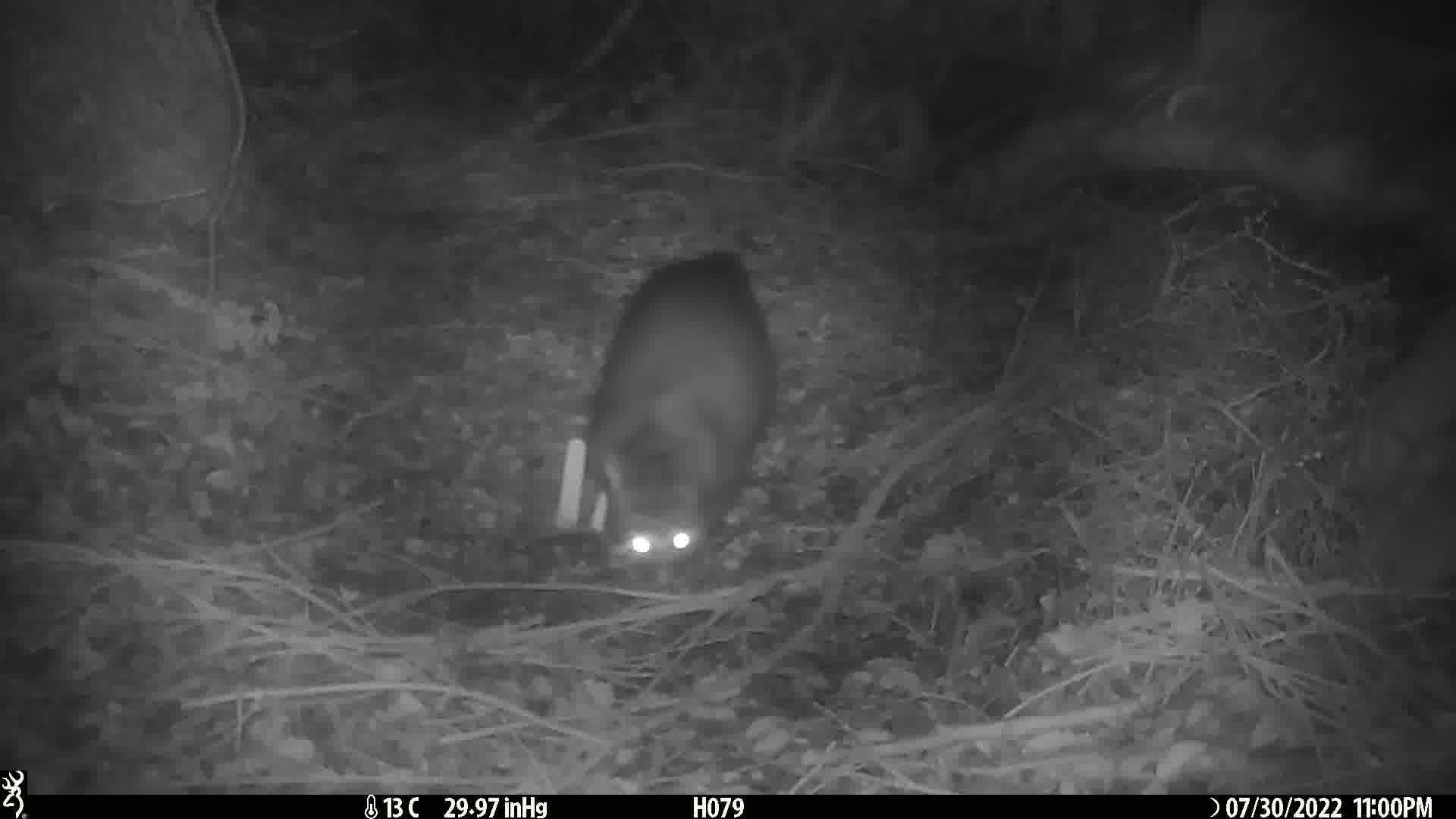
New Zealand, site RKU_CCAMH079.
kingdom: Animalia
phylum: Chordata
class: Mammalia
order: Diprotodontia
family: Phalangeridae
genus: Trichosurus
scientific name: Trichosurus vulpecula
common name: common brushtail possum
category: possum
Possum (common brushtail possum) (Trichosurus vulpecula).